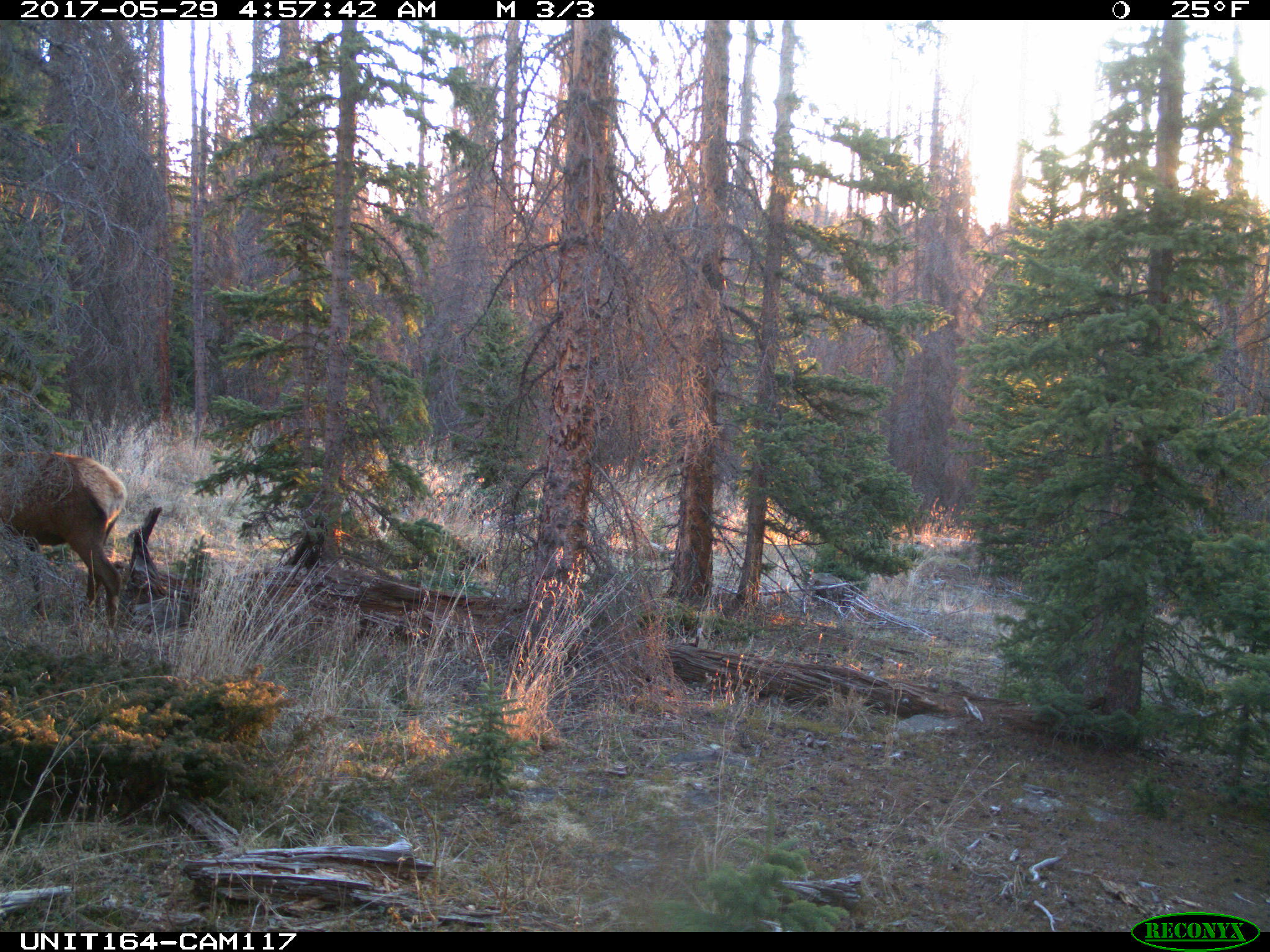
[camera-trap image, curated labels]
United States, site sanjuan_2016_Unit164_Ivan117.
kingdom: Animalia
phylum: Chordata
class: Mammalia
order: Artiodactyla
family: Cervidae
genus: Cervus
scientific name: Cervus elaphus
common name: red deer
Cervus elaphus (red deer).